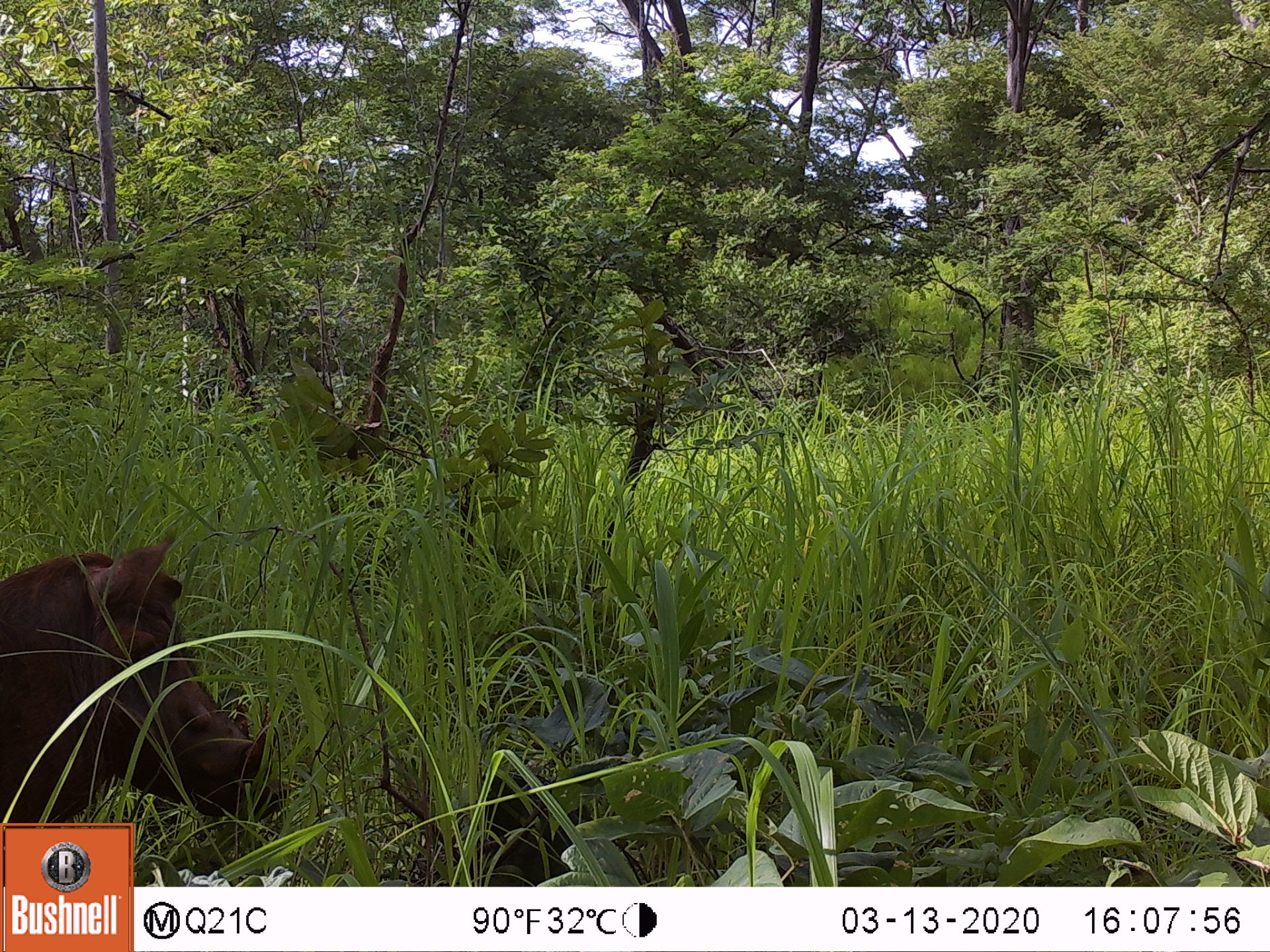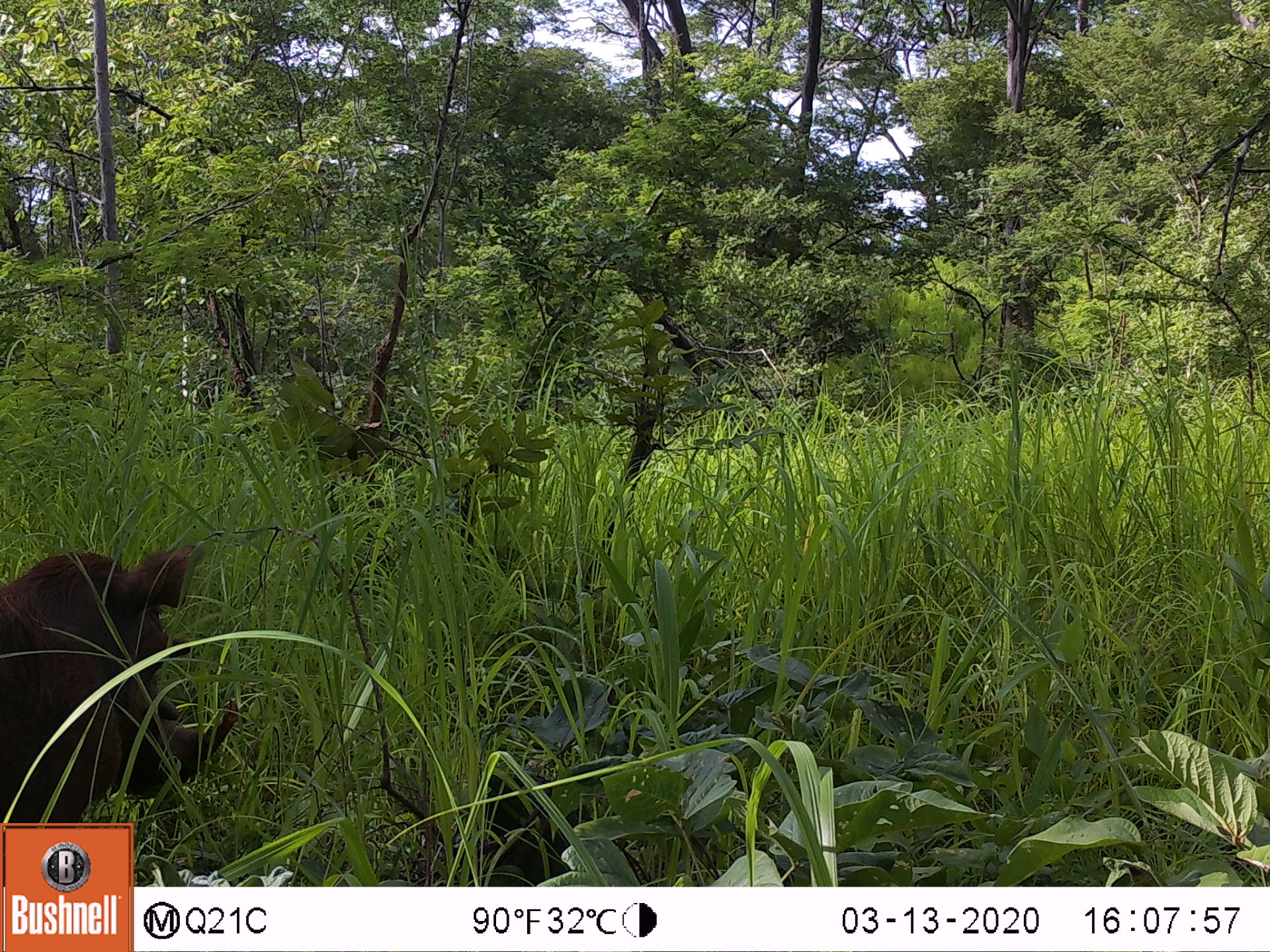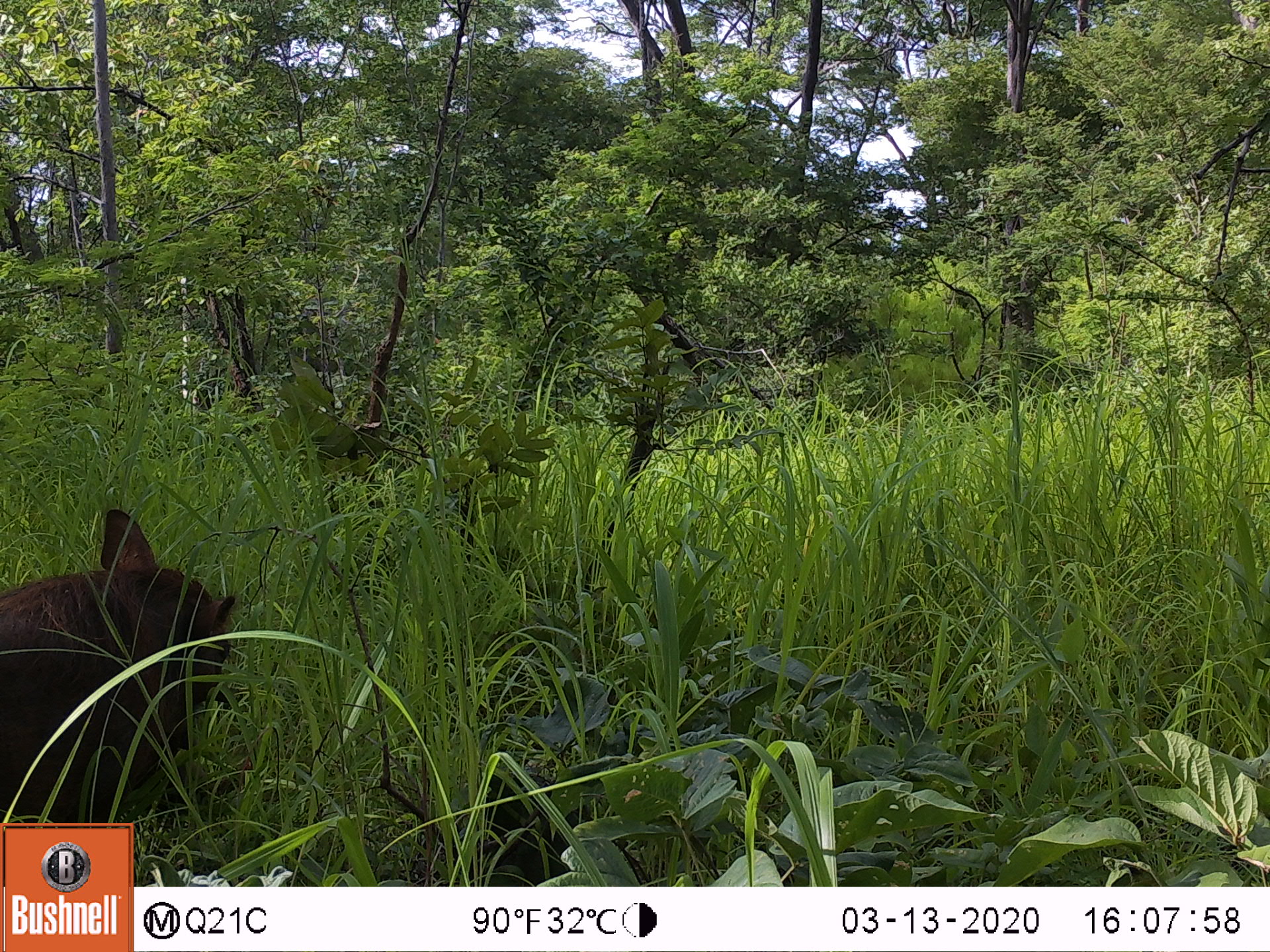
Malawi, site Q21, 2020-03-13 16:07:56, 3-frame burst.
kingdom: Animalia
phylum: Chordata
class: Mammalia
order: Artiodactyla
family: Suidae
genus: Phacochoerus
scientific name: Phacochoerus africanus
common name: common warthog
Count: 1.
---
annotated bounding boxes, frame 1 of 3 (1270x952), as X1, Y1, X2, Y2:
common warthog: 2, 520, 276, 819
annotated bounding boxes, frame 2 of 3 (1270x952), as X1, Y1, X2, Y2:
common warthog: 2, 540, 241, 819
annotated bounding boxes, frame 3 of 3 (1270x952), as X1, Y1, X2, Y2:
common warthog: 2, 506, 238, 819